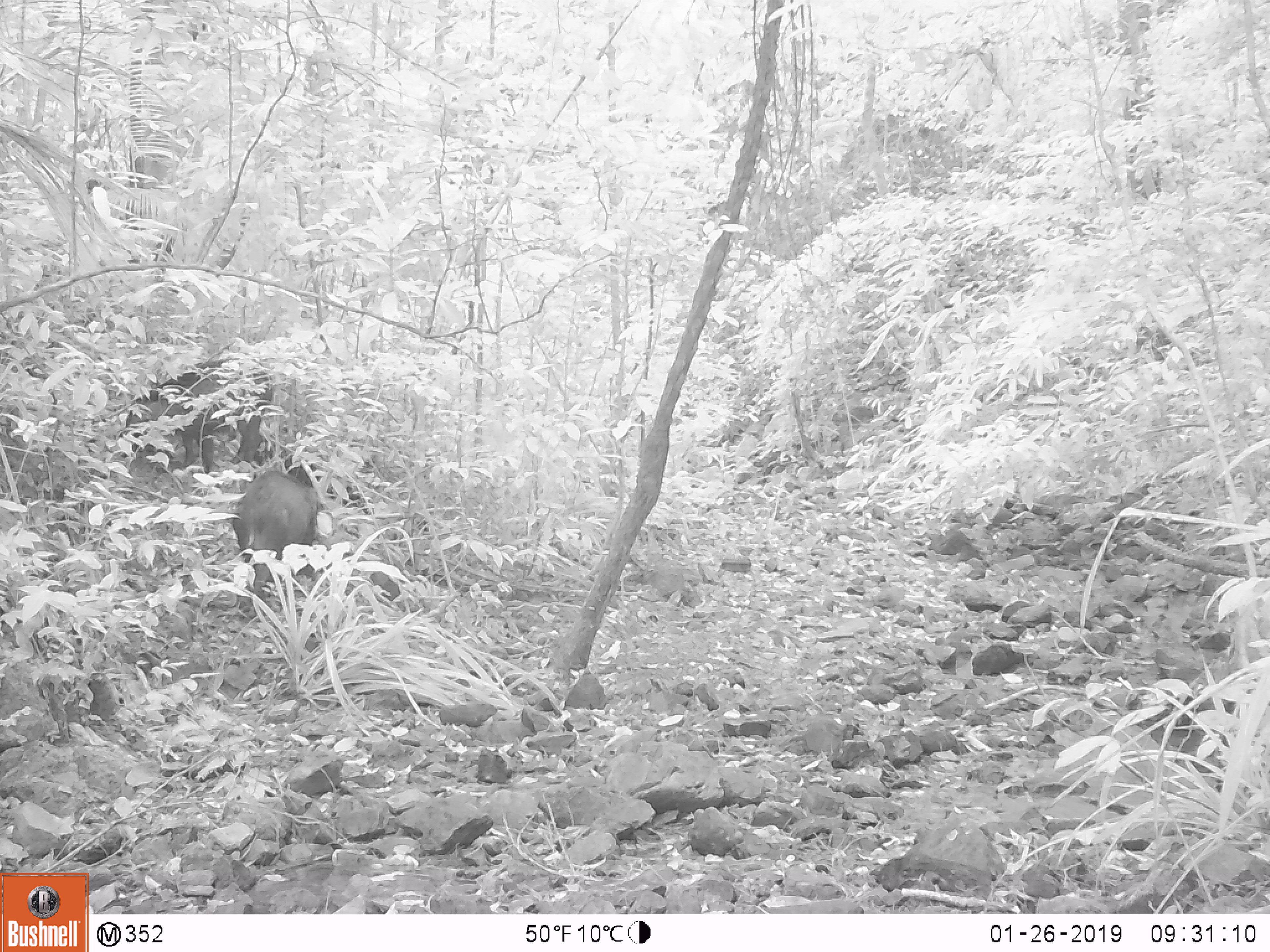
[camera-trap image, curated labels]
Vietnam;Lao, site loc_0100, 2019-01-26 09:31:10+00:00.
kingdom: Animalia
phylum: Chordata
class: Mammalia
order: Artiodactyla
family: Suidae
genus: Sus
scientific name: Sus scrofa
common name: eurasian wild pig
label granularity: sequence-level